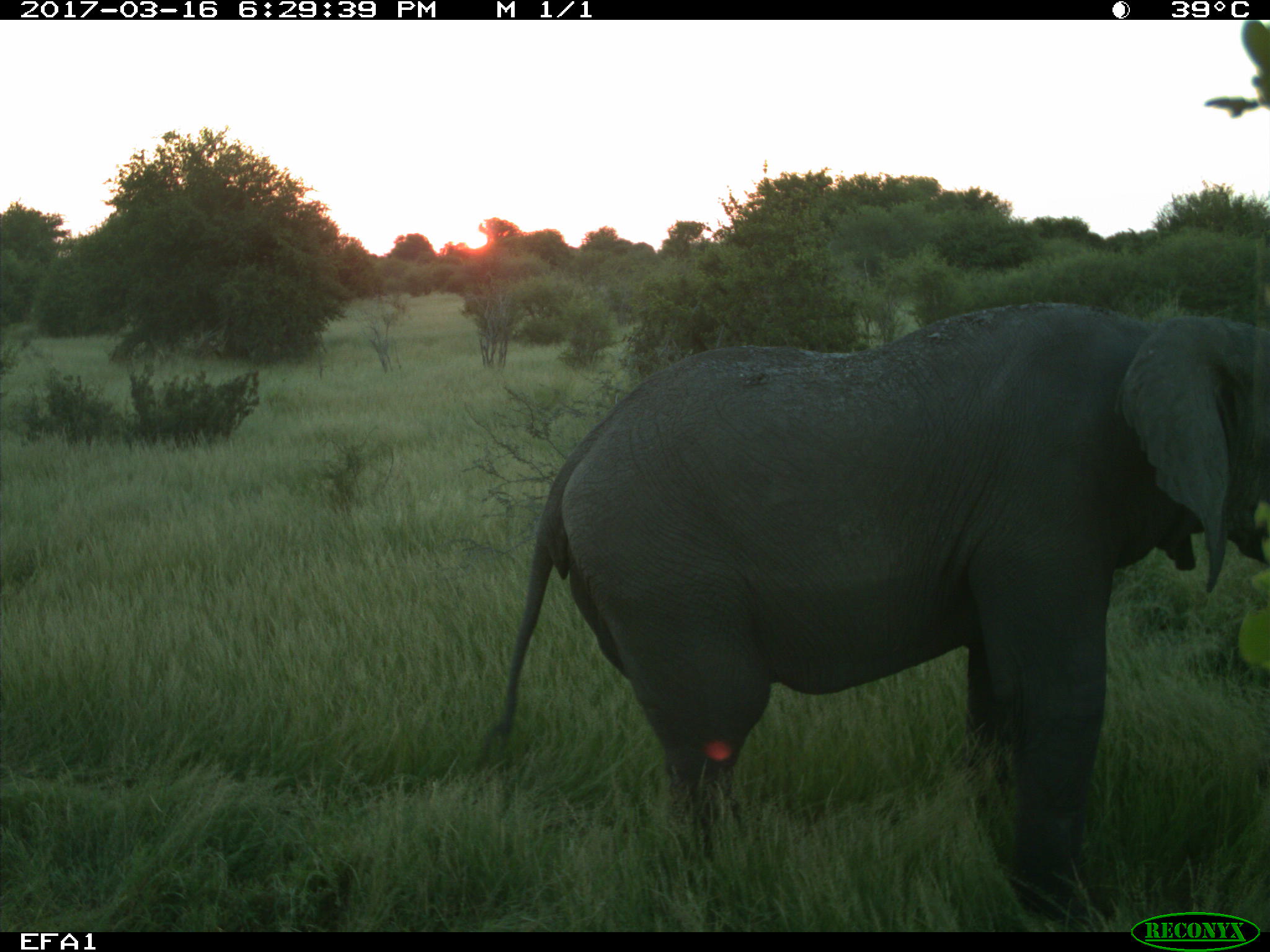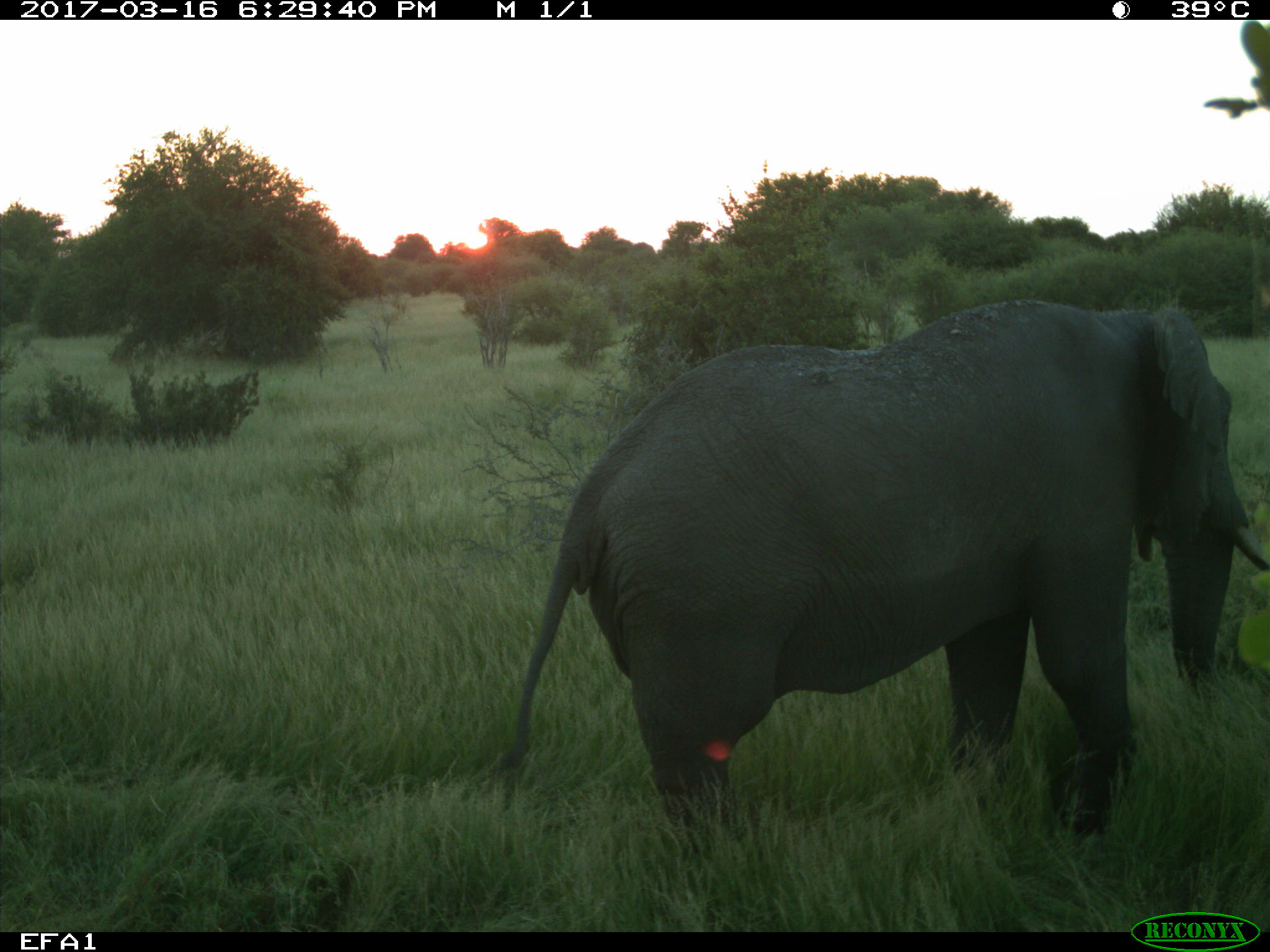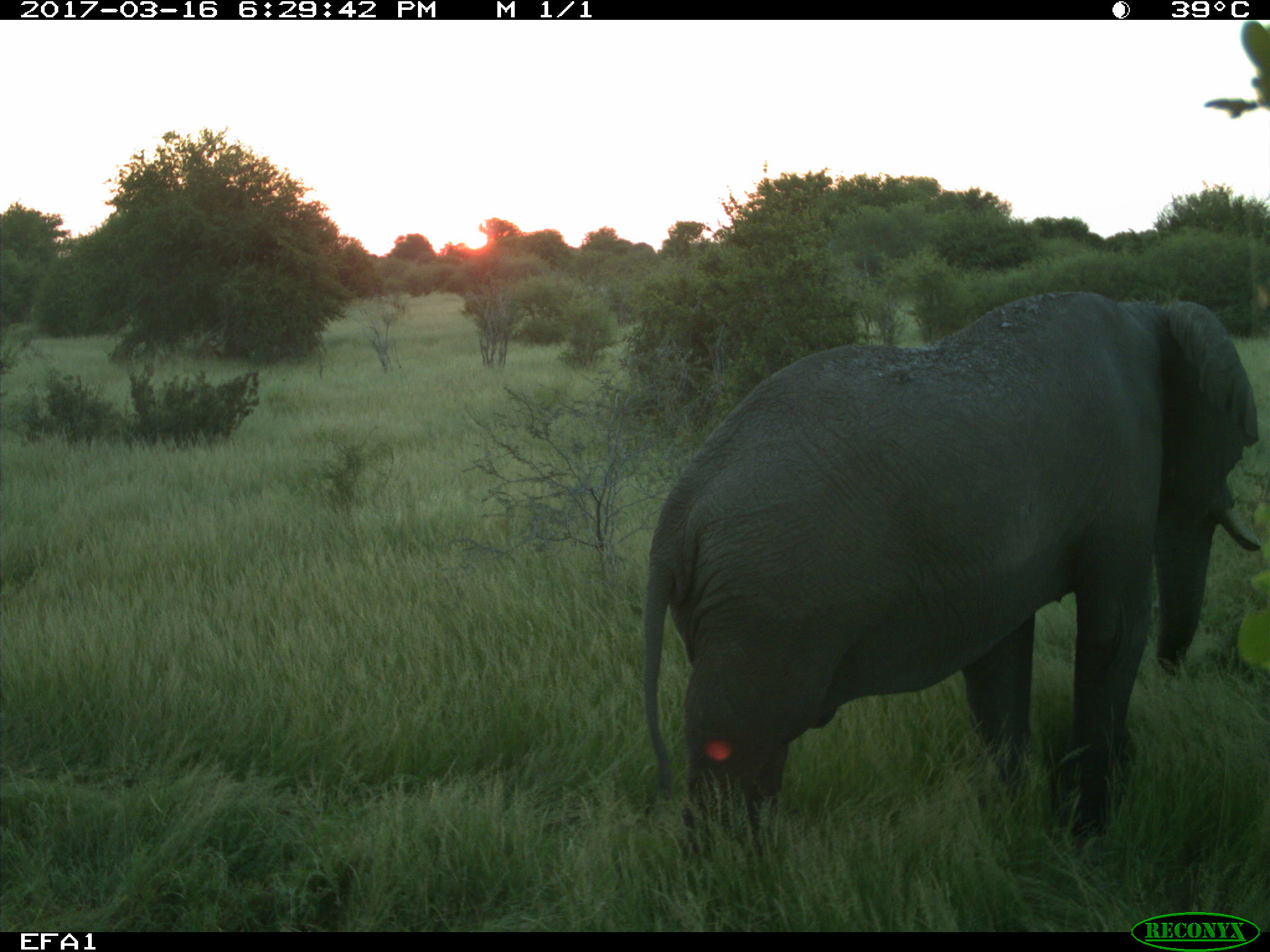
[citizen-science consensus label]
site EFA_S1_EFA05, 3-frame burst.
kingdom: Animalia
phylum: Chordata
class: Mammalia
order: Proboscidea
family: Elephantidae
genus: Loxodonta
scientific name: Loxodonta africana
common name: african bush elephant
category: elephant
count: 1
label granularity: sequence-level